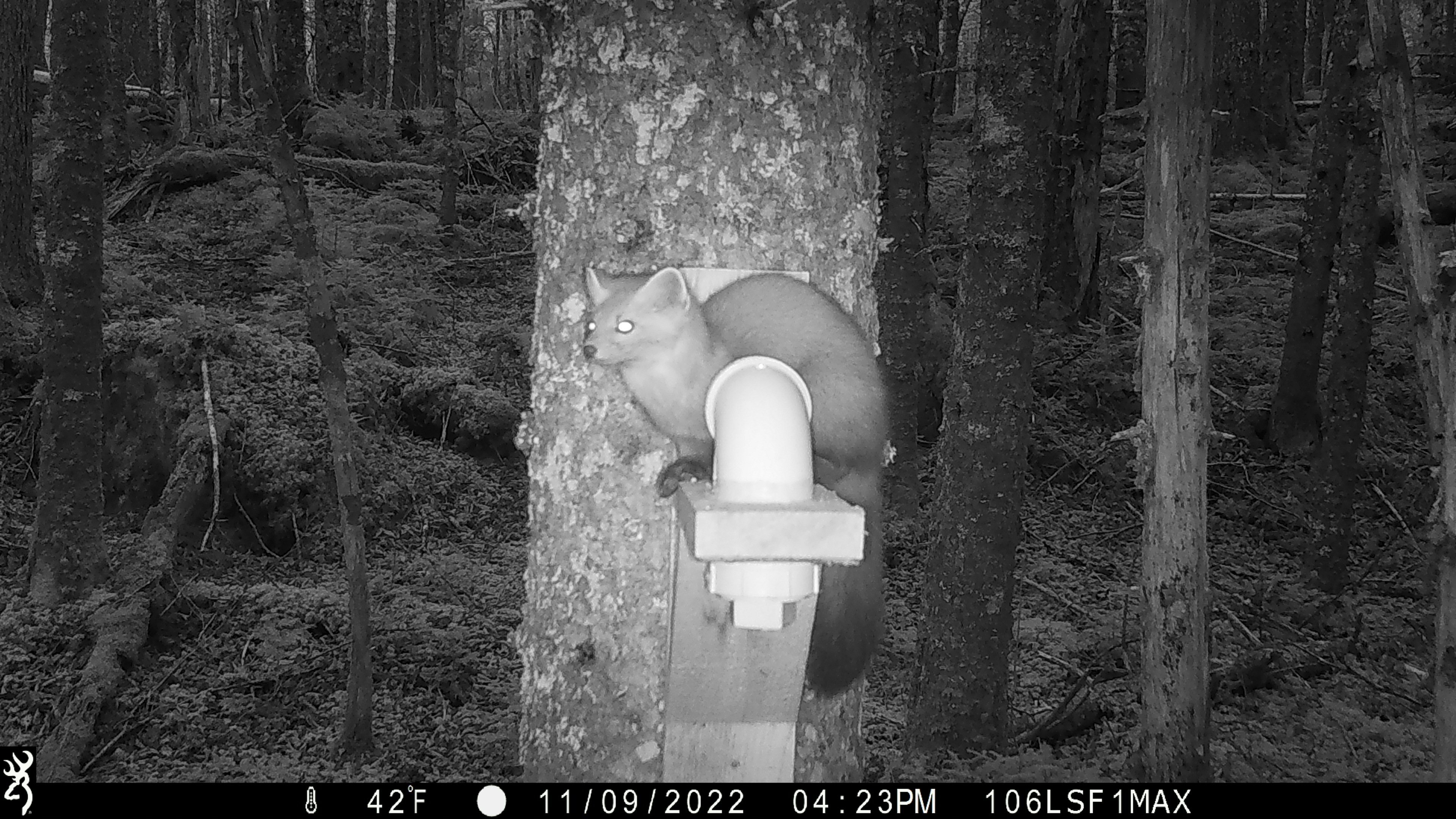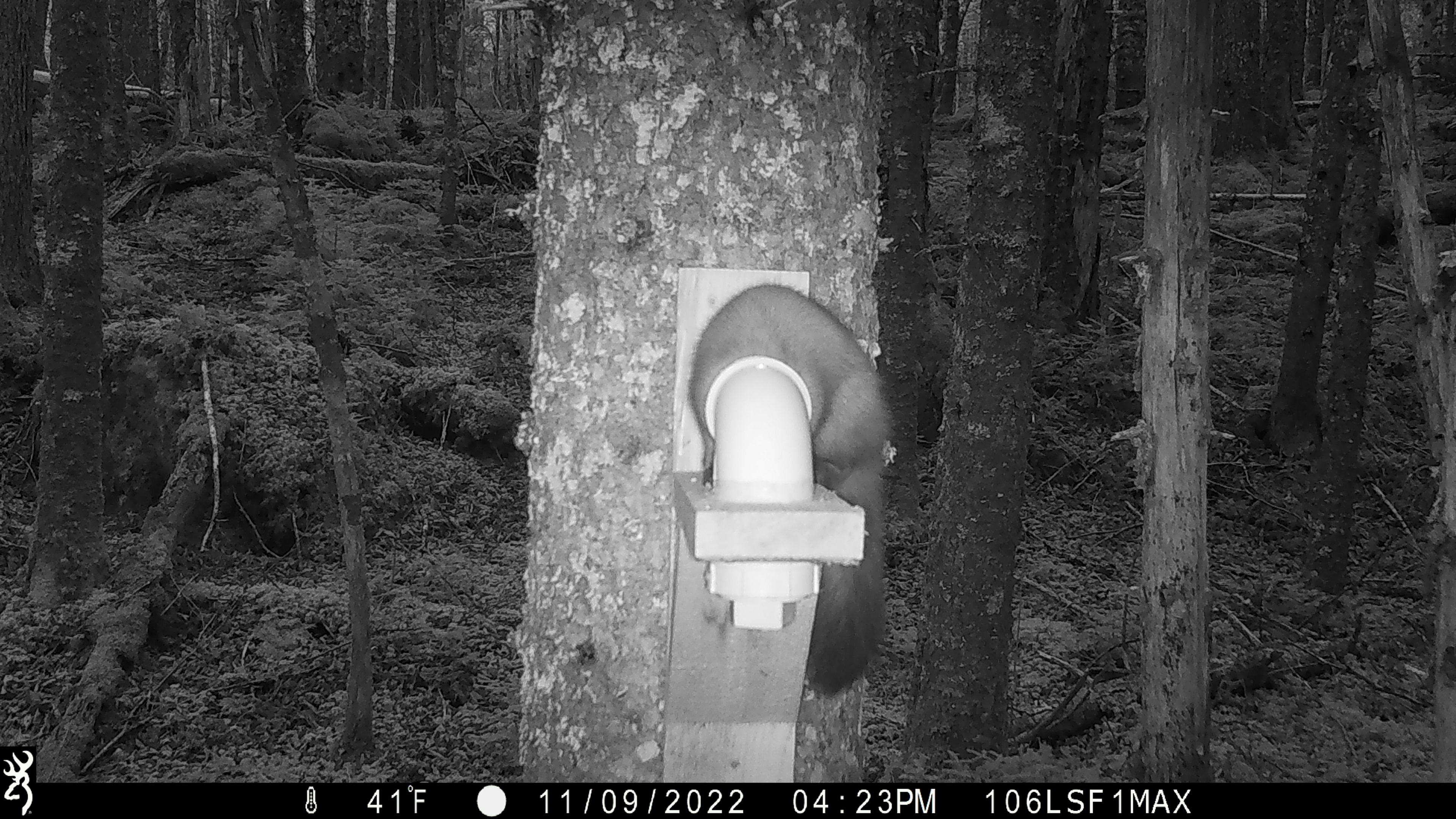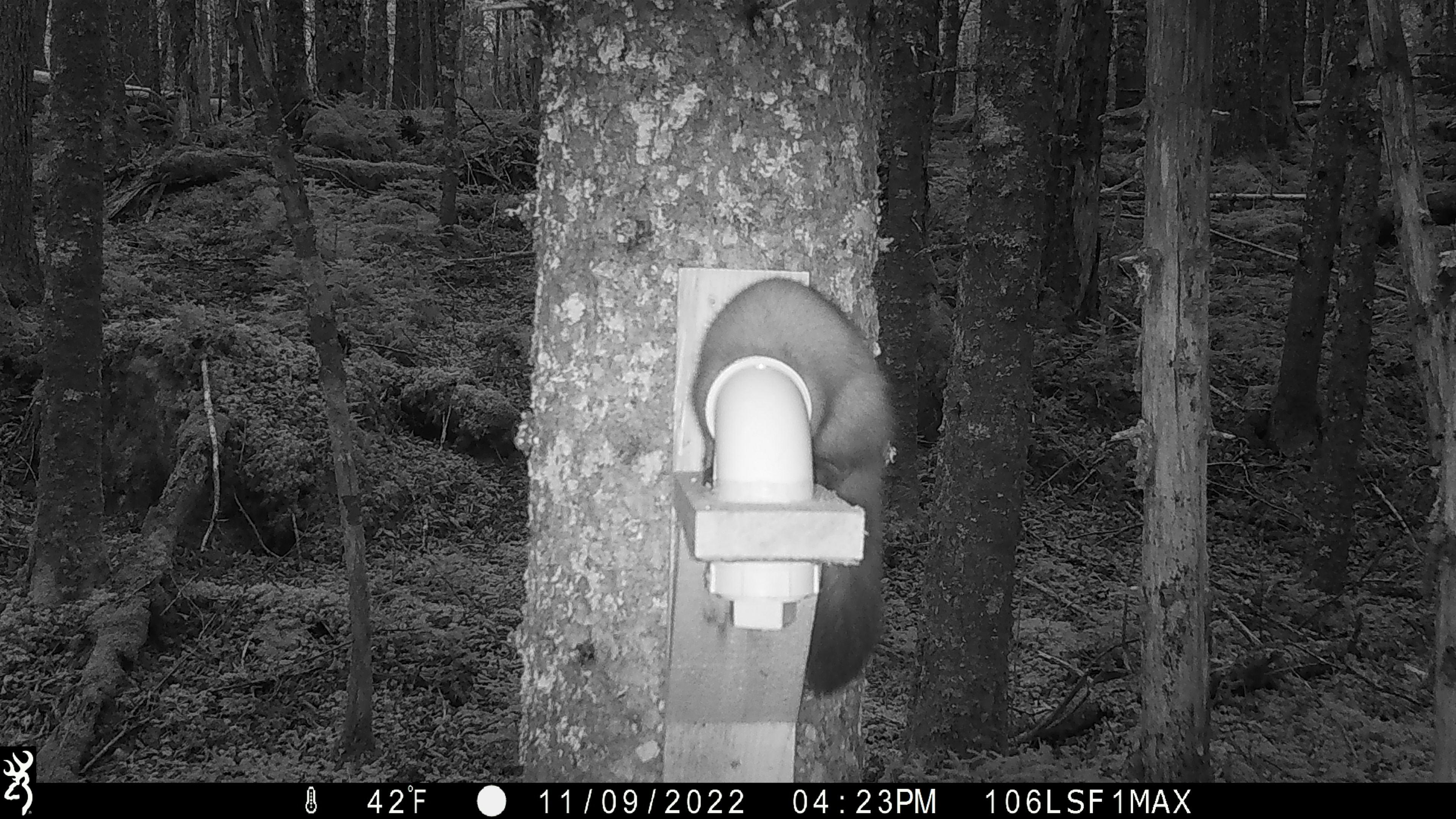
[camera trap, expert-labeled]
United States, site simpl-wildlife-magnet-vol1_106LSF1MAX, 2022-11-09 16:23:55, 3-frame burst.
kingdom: Animalia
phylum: Chordata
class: Mammalia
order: Carnivora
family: Mustelidae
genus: Martes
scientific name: Martes americana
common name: american marten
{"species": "american marten (Martes americana)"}